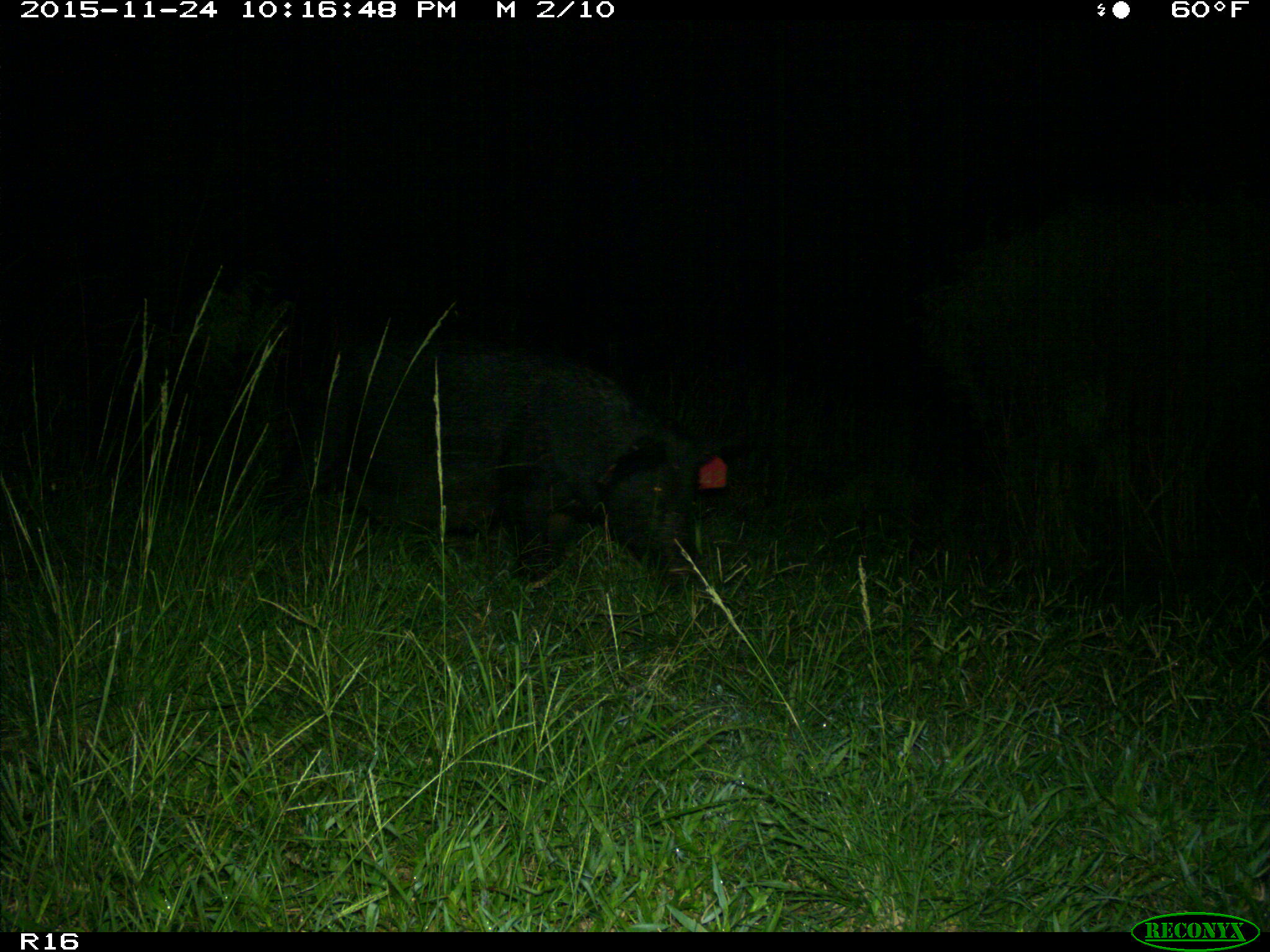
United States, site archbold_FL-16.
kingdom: Animalia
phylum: Chordata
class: Mammalia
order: Artiodactyla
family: Suidae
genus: Sus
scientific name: Sus scrofa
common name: wild boar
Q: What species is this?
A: Sus scrofa (wild boar).